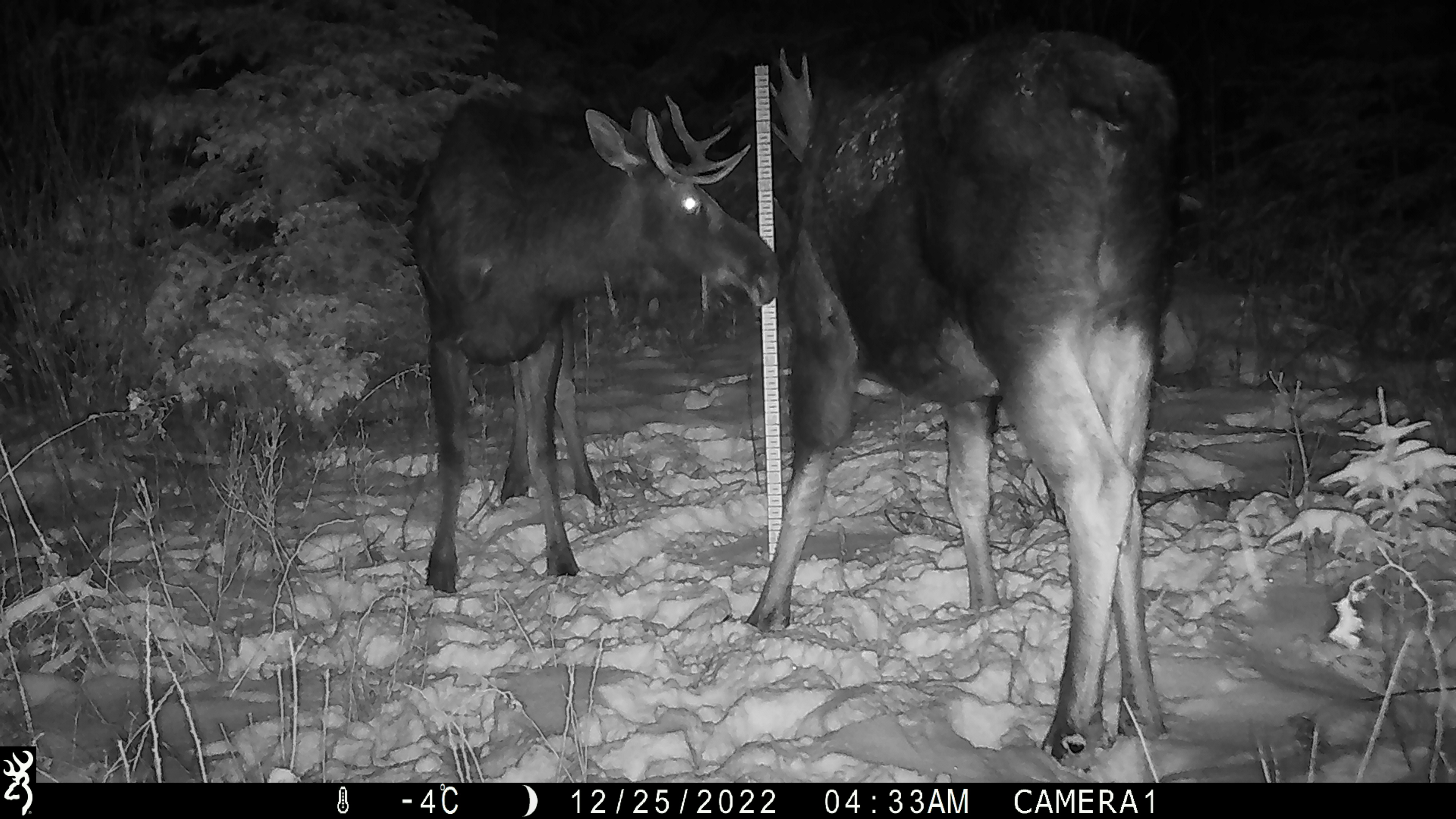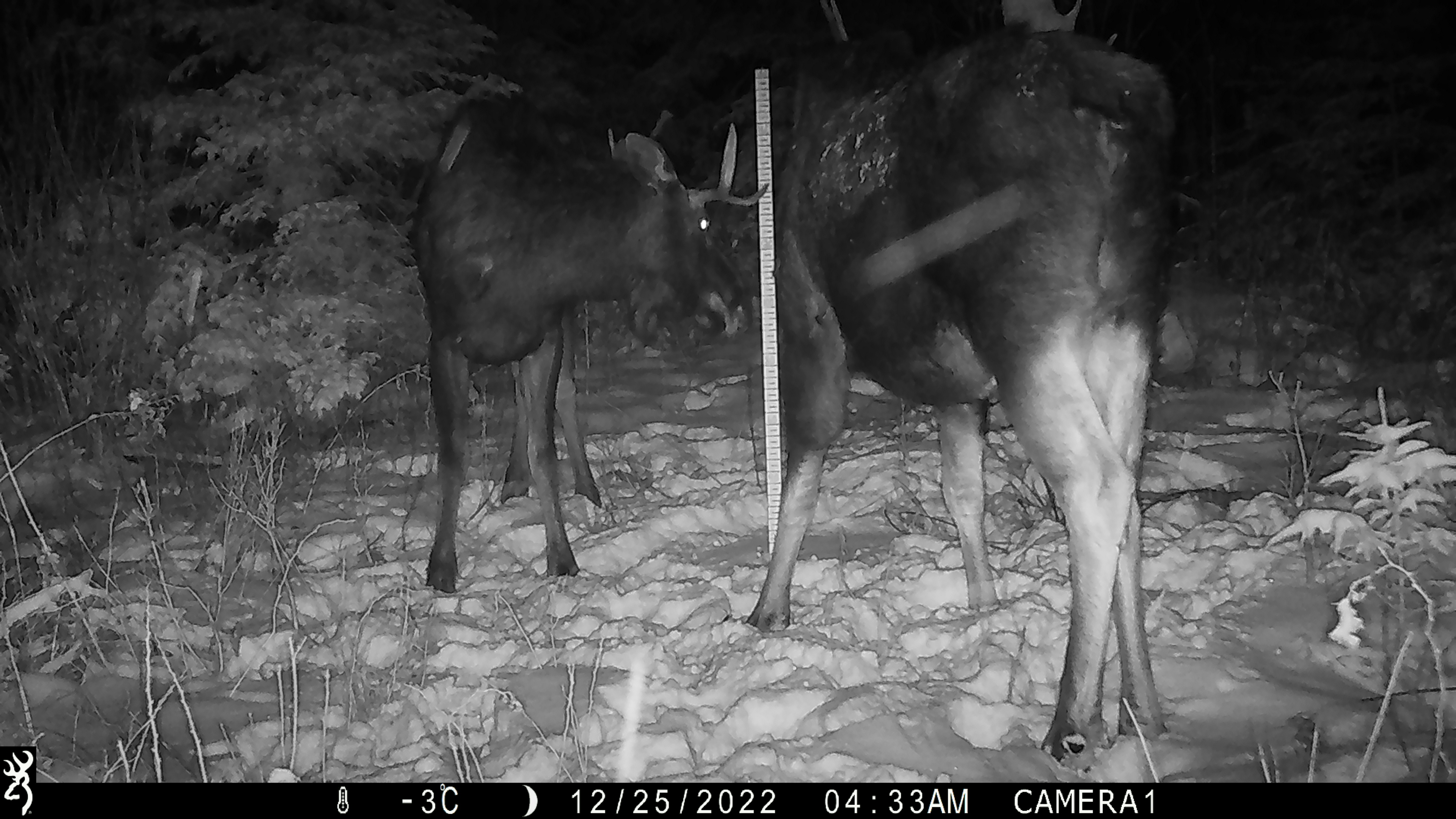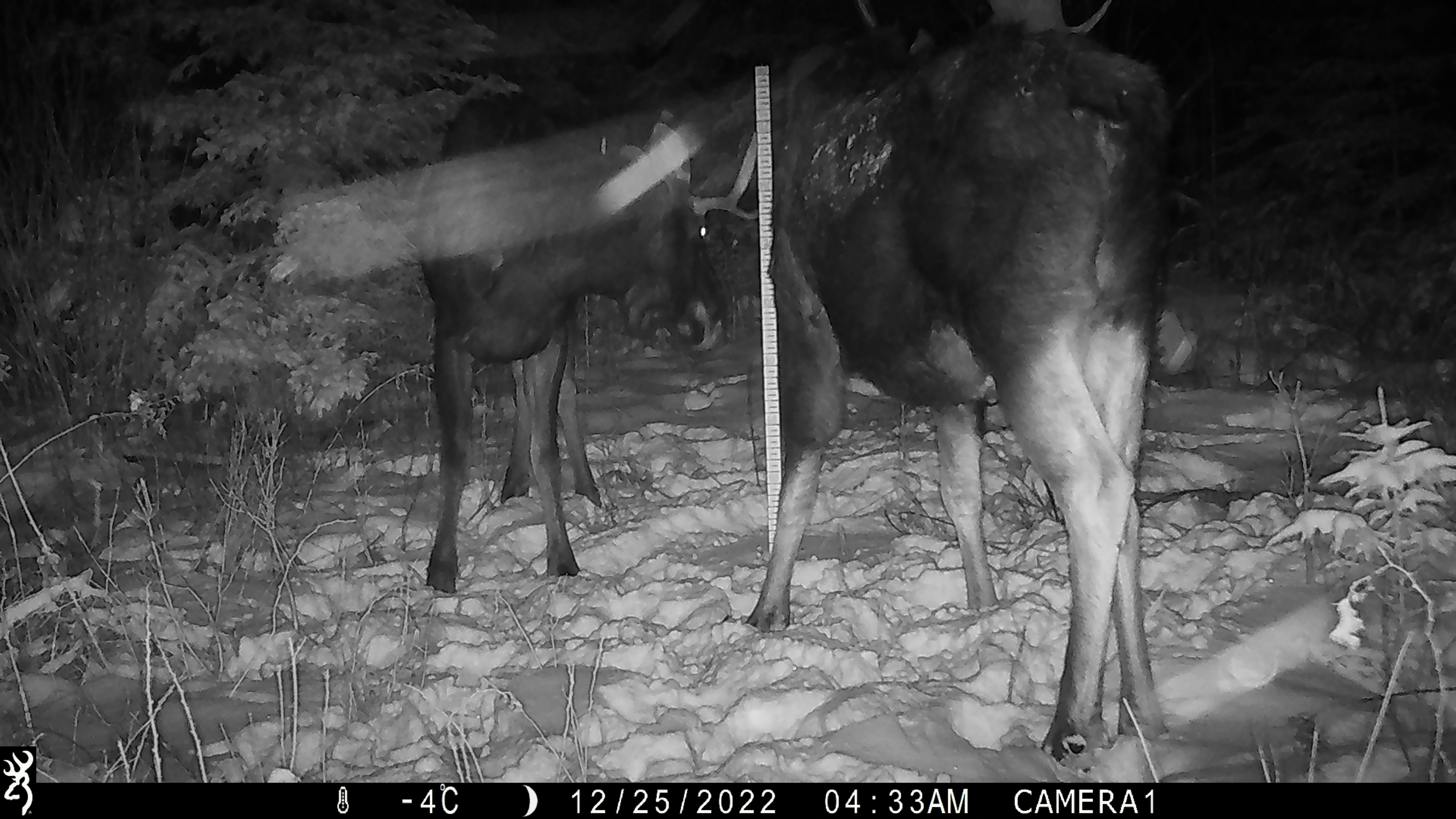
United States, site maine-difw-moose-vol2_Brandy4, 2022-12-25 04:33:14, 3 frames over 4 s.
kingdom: Animalia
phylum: Chordata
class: Mammalia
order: Artiodactyla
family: Cervidae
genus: Alces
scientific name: Alces alces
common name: moose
Moose (Alces alces).